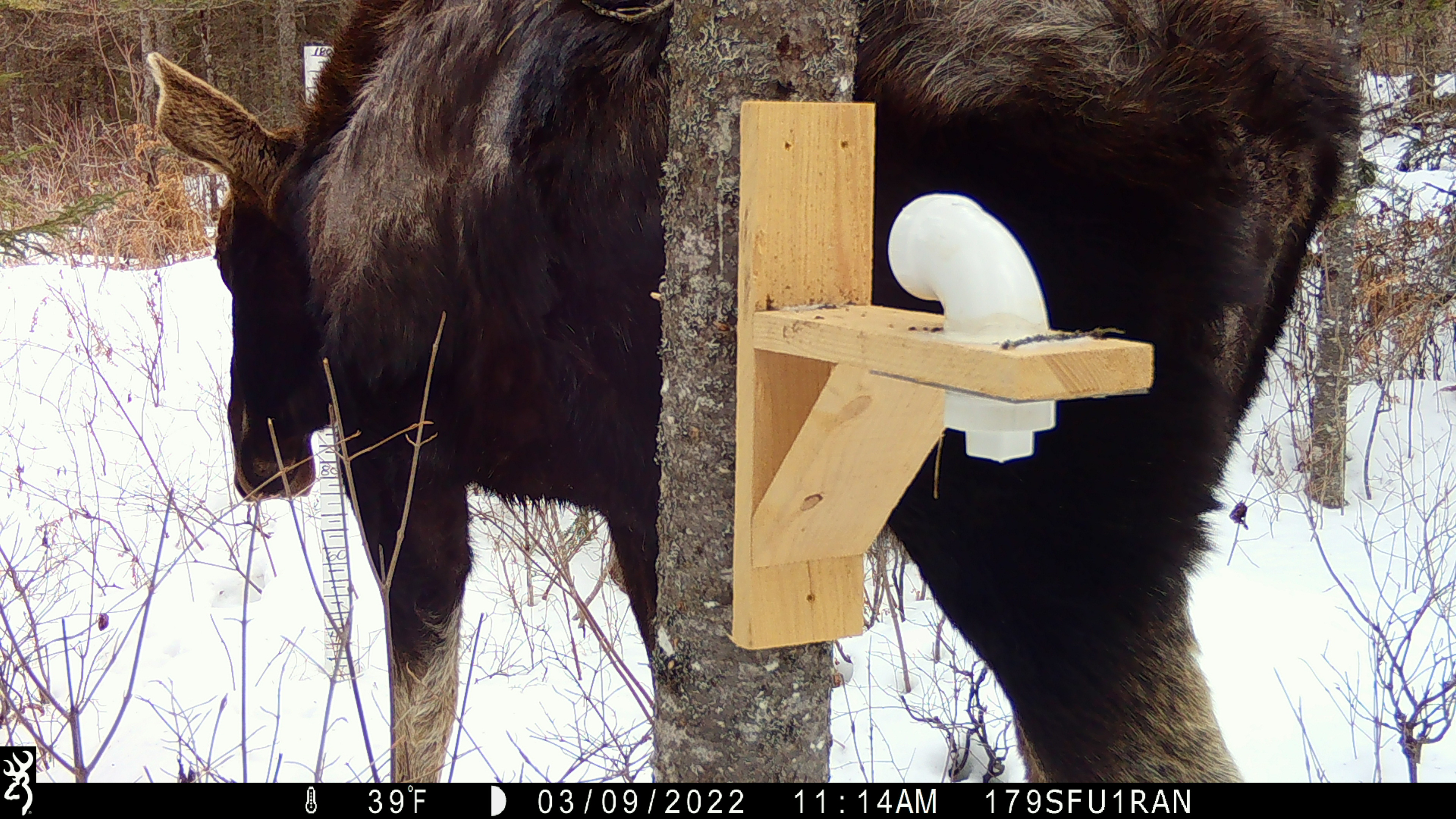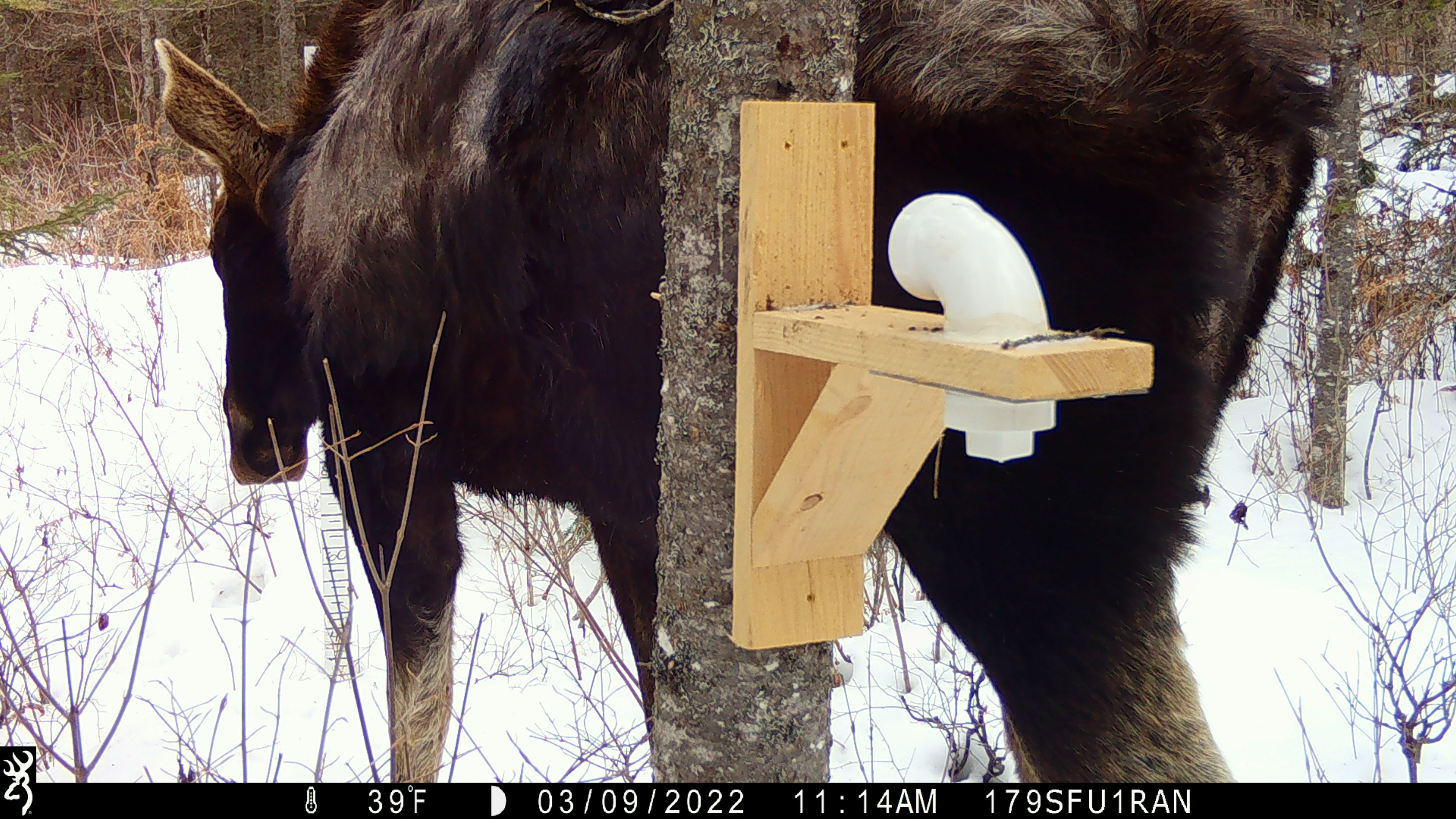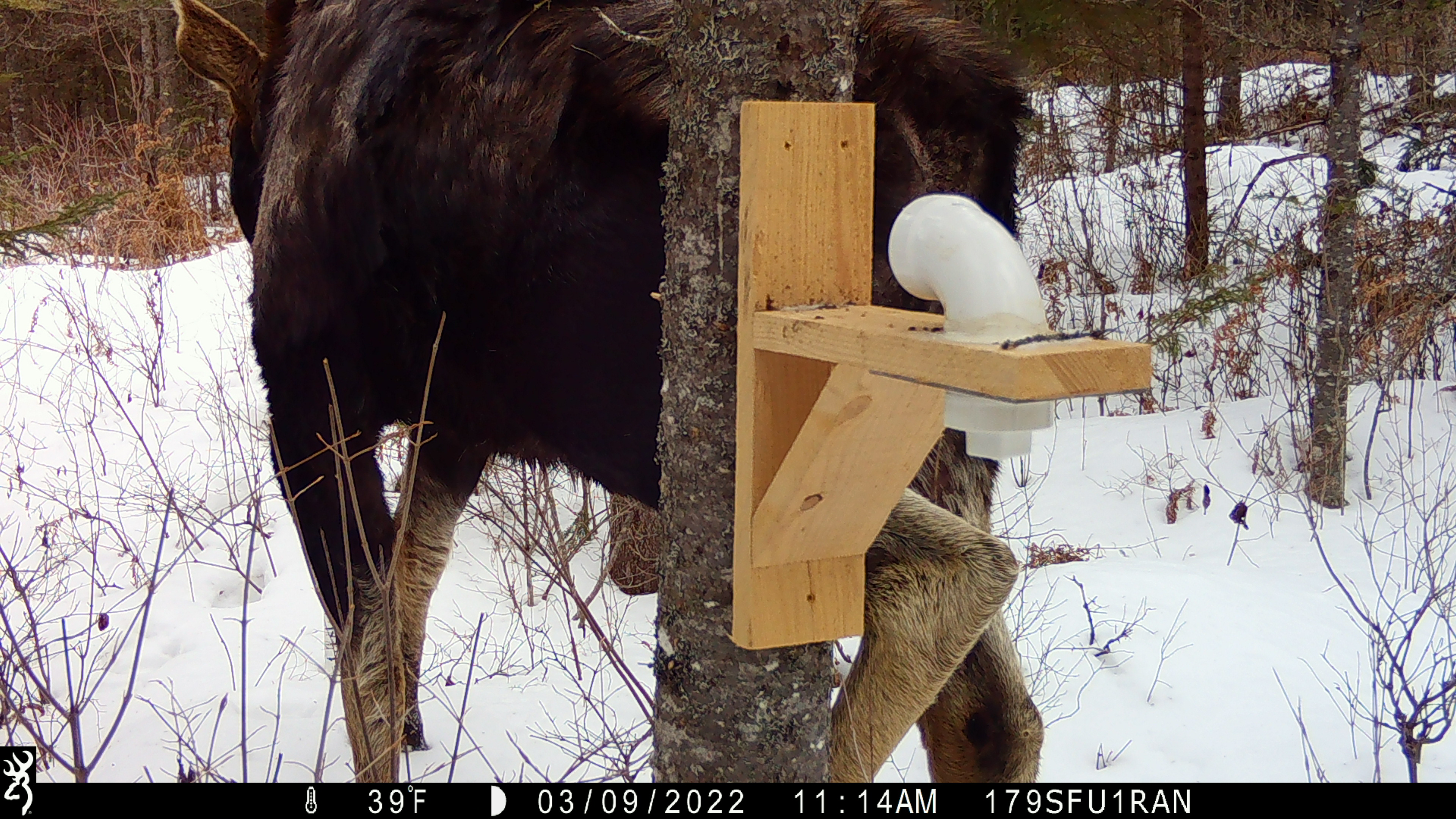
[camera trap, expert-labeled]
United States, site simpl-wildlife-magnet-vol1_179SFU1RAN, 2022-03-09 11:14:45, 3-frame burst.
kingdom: Animalia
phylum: Chordata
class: Mammalia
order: Artiodactyla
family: Cervidae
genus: Alces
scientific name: Alces alces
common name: moose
Moose (Alces alces).